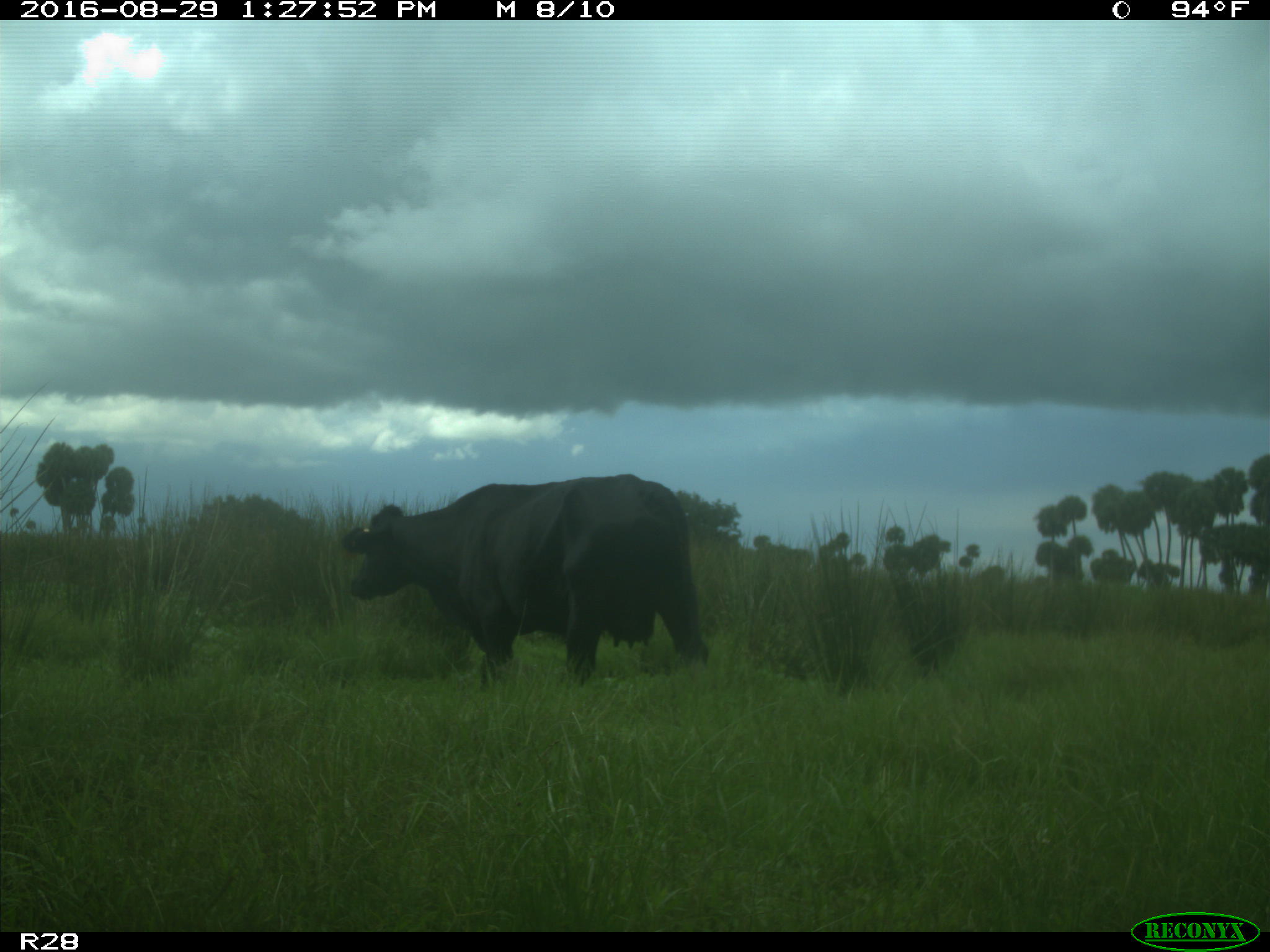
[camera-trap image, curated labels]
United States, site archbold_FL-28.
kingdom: Animalia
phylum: Chordata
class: Mammalia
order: Artiodactyla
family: Bovidae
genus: Bos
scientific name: Bos taurus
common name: domestic cow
Bos taurus (domestic cow).